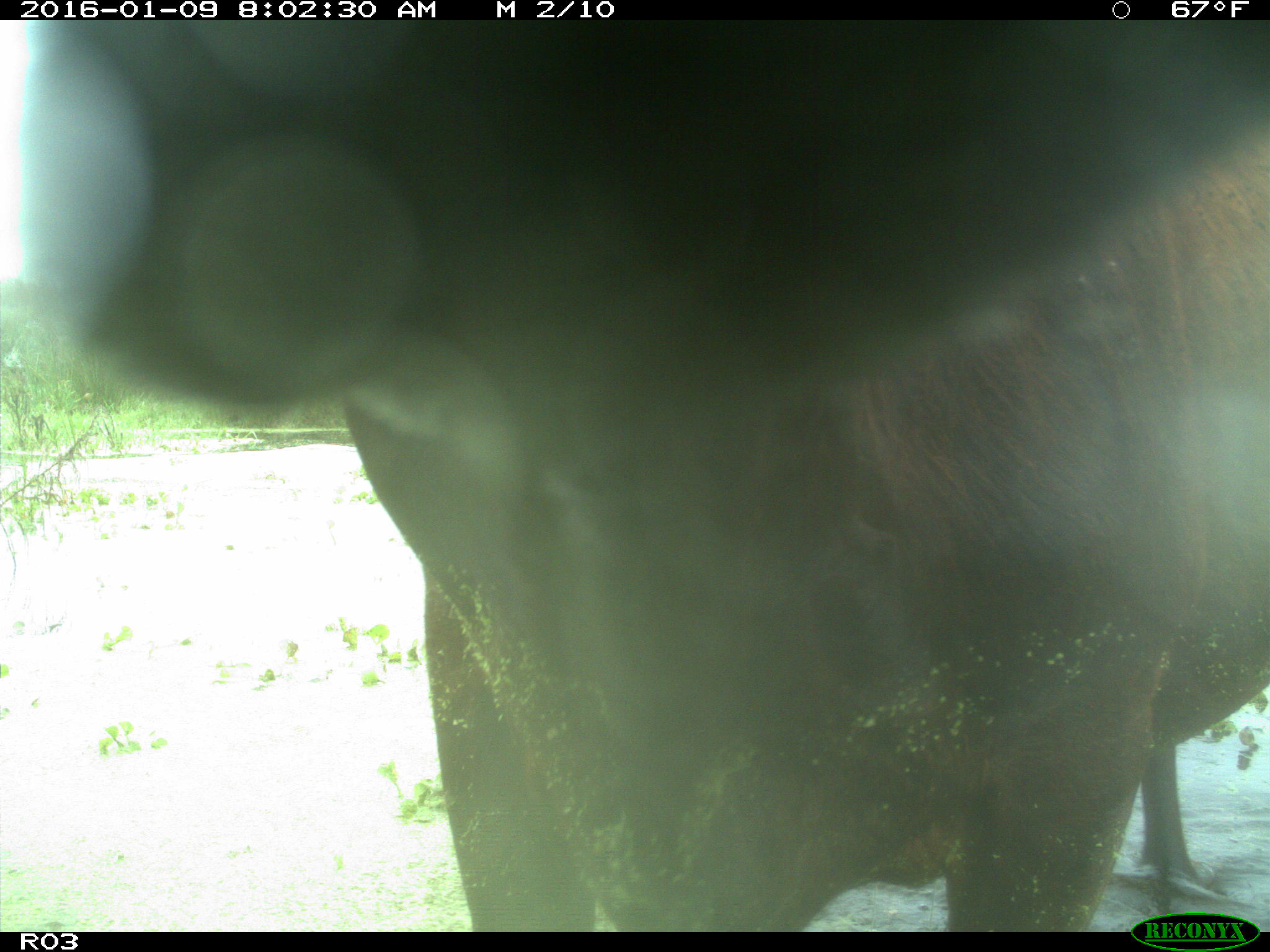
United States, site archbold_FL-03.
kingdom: Animalia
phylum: Chordata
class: Mammalia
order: Artiodactyla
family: Bovidae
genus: Bos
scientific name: Bos taurus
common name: domestic cow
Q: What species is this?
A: Bos taurus (domestic cow).